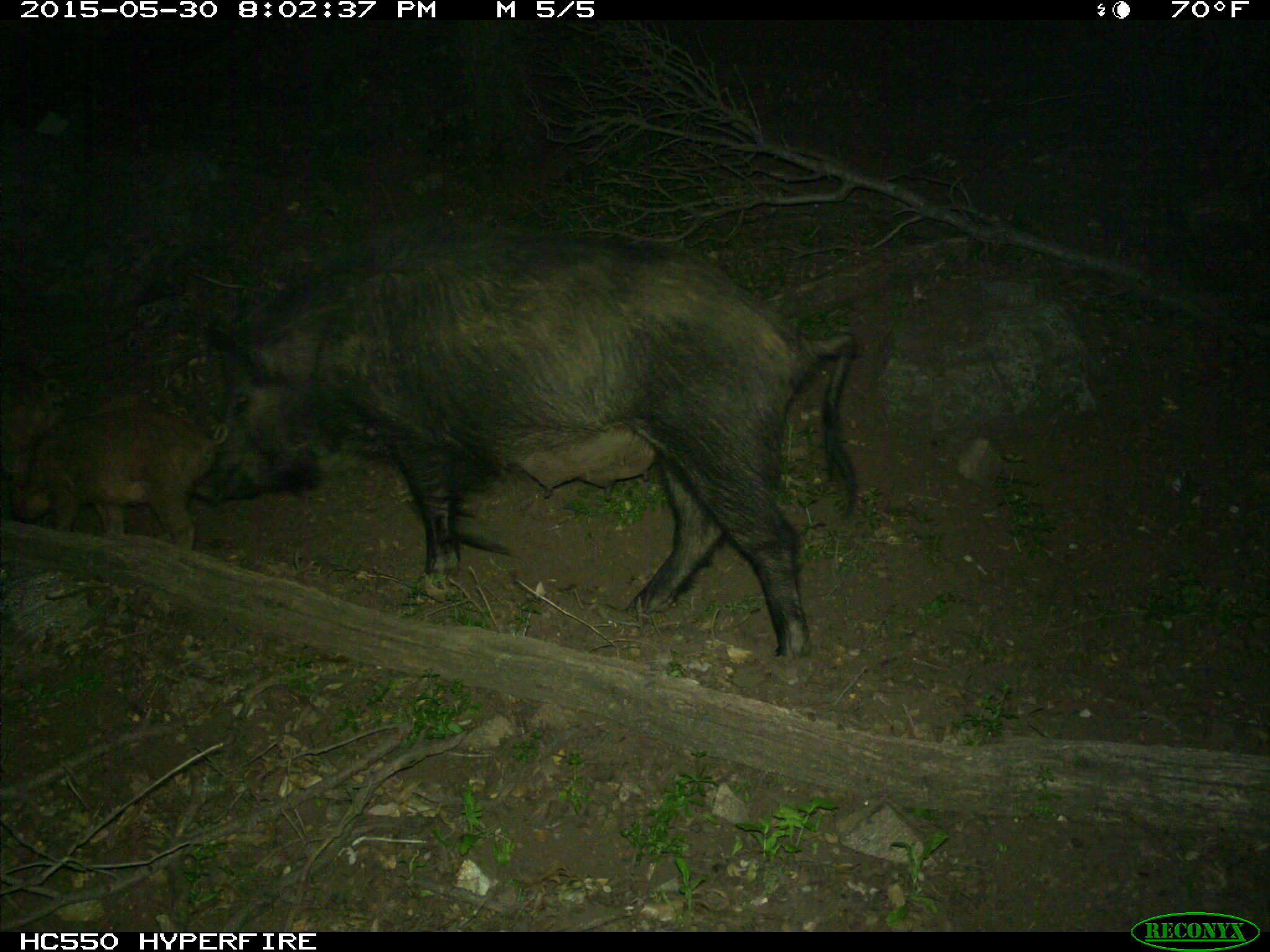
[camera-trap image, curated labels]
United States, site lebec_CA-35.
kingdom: Animalia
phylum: Chordata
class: Mammalia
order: Artiodactyla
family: Suidae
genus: Sus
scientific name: Sus scrofa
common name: wild boar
Sus scrofa (wild boar).